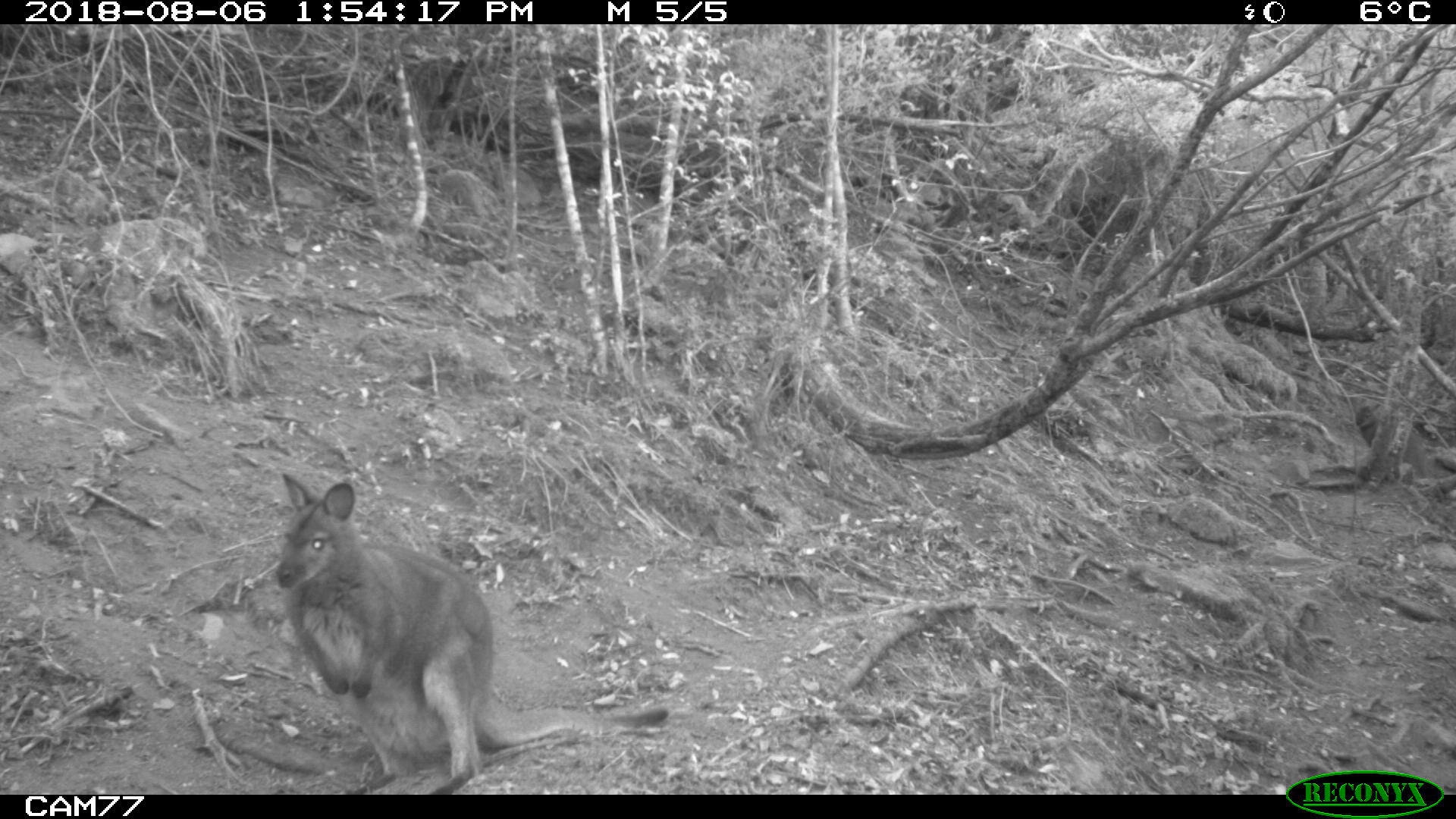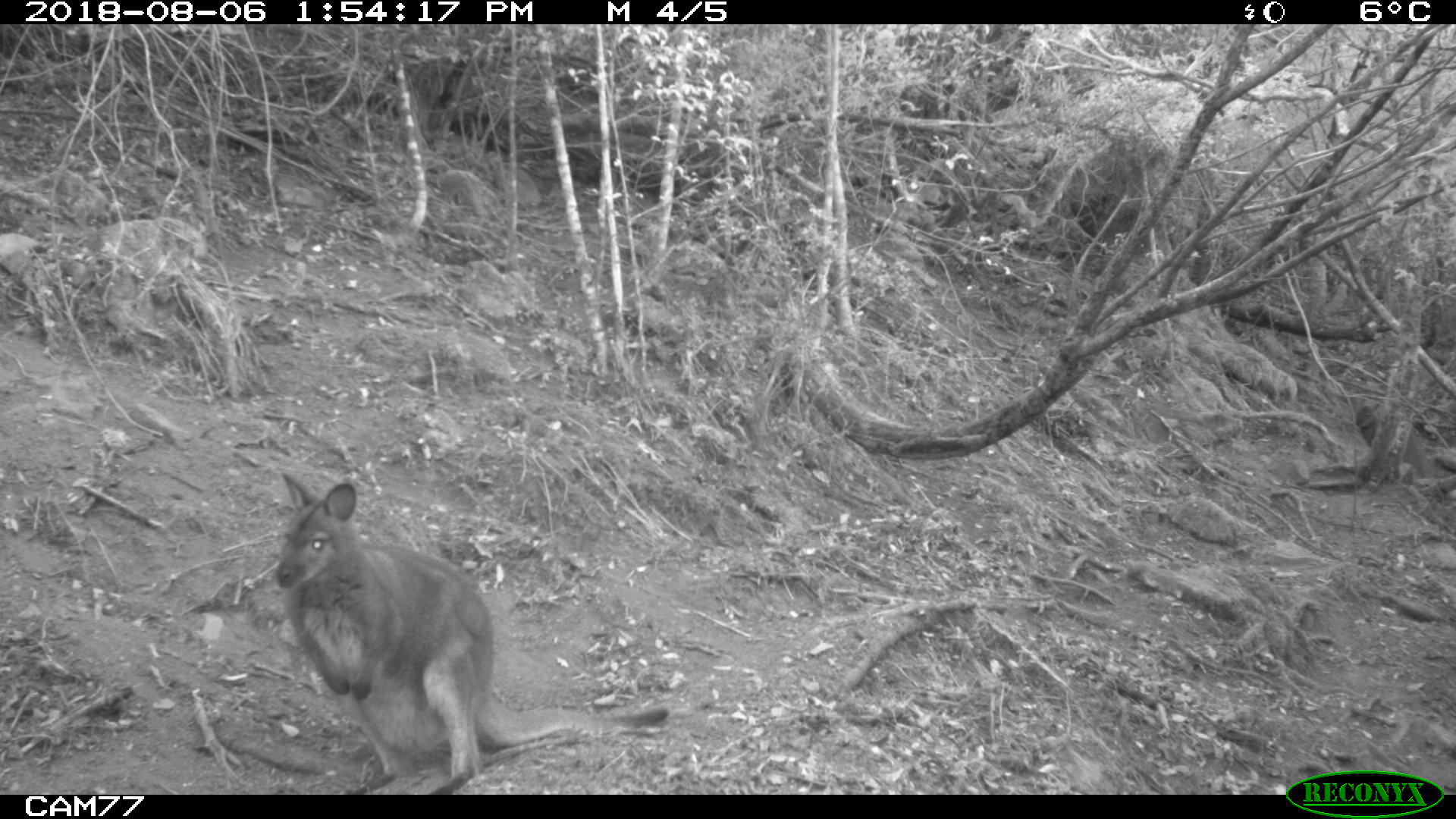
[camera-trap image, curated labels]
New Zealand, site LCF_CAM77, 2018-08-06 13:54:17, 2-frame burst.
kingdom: Animalia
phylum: Chordata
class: Mammalia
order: Diprotodontia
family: Macropodidae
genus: Notamacropus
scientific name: Notamacropus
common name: wallaby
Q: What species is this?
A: Wallaby (Notamacropus).